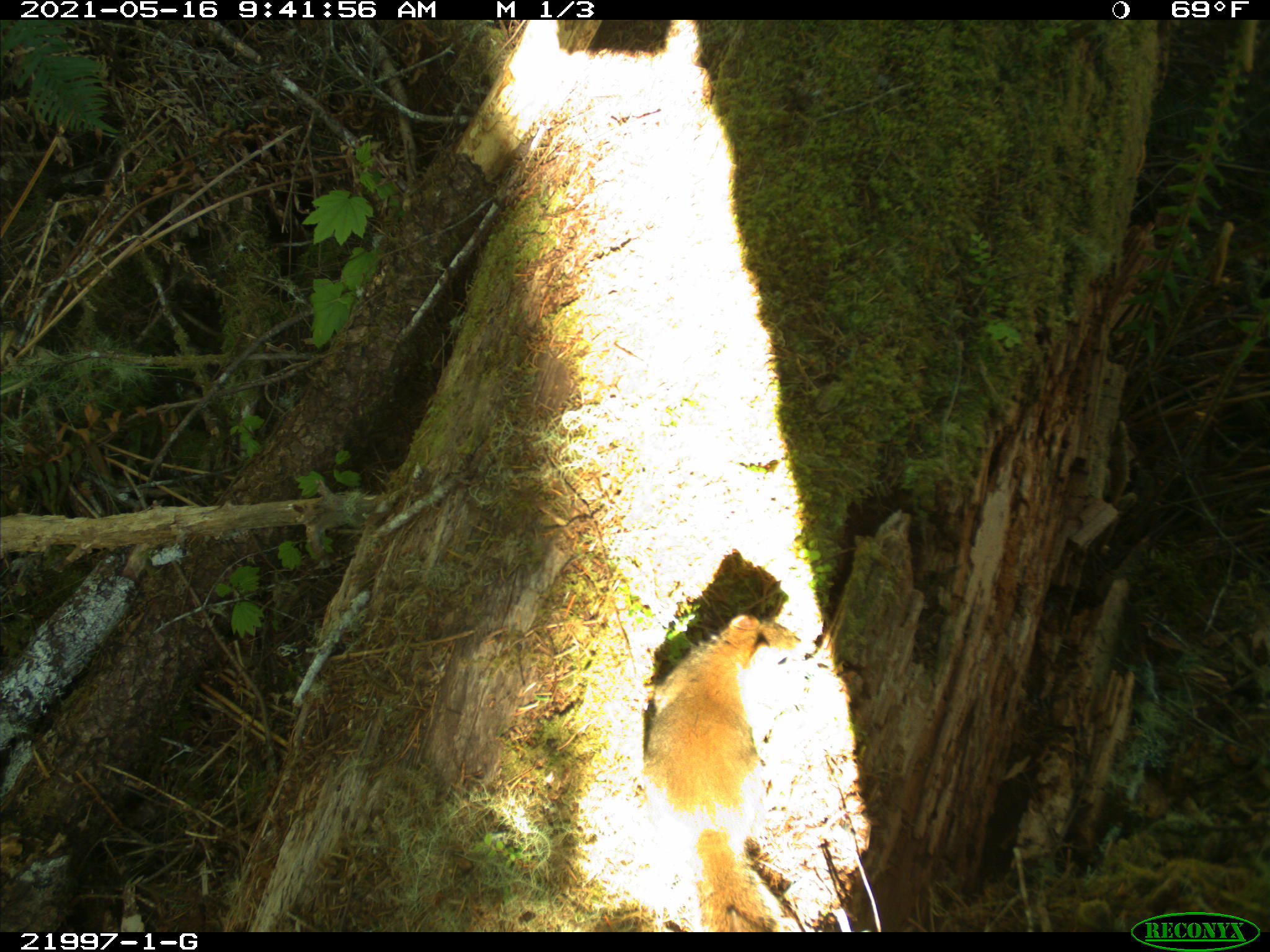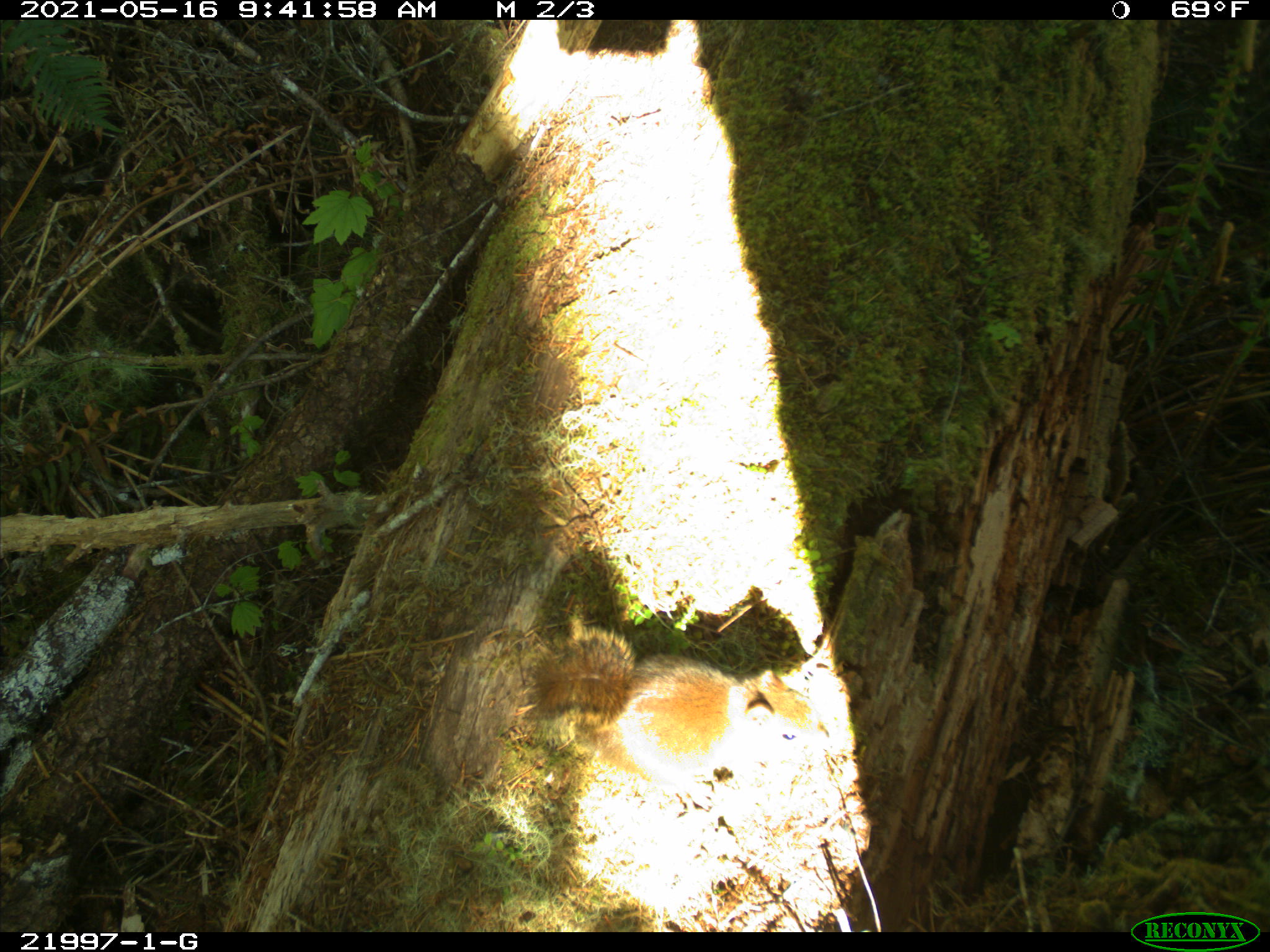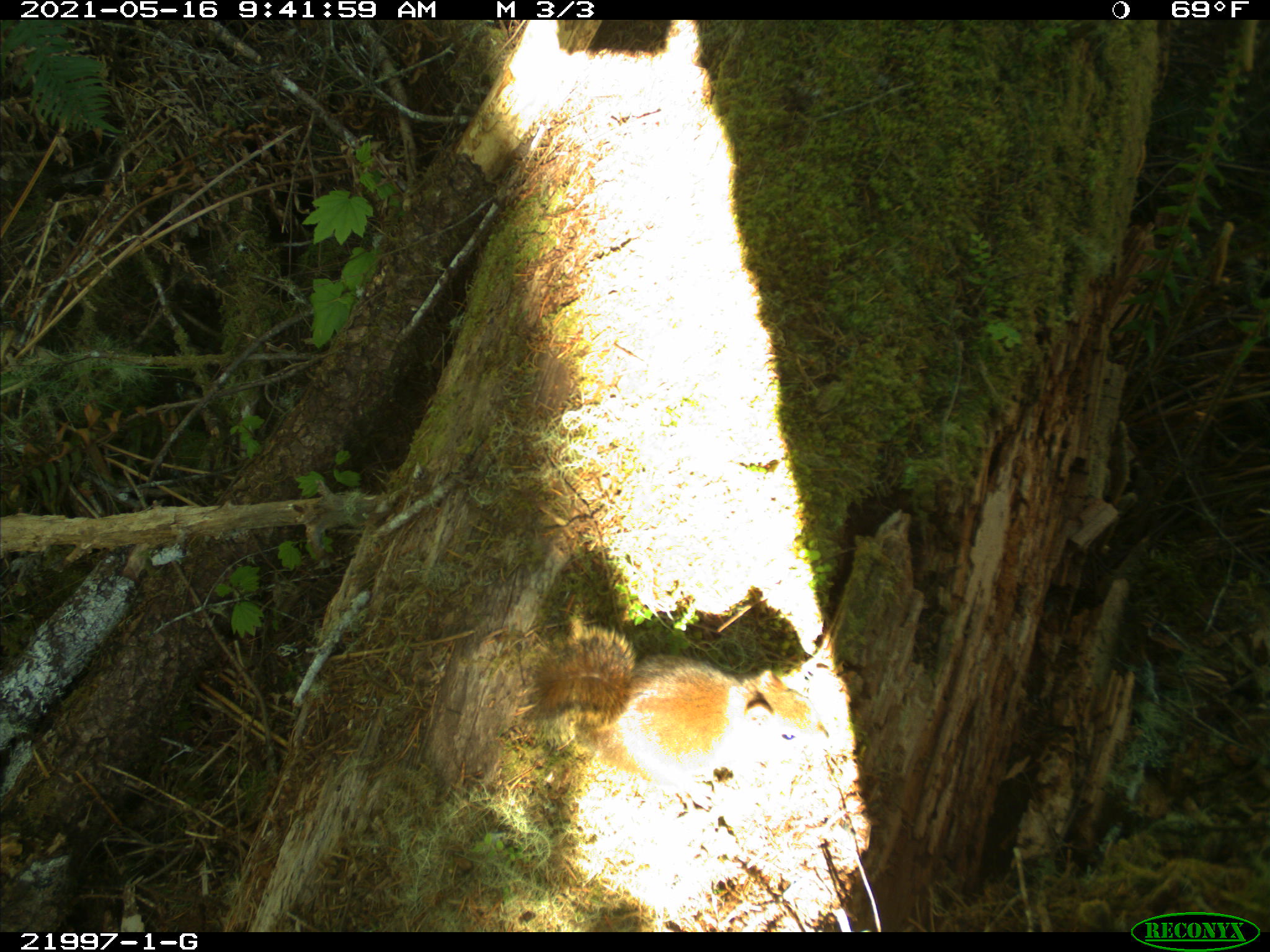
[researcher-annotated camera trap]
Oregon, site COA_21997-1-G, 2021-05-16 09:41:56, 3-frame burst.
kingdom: Animalia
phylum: Chordata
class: Mammalia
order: Rodentia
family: Sciuridae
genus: Tamiasciurus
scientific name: Tamiasciurus douglasii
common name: douglas squirrel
Douglas squirrel (Tamiasciurus douglasii).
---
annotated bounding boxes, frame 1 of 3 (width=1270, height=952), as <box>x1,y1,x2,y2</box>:
douglas squirrel: <box>612,600,848,930</box>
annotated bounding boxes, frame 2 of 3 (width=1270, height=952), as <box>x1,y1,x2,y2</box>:
douglas squirrel: <box>485,597,840,859</box>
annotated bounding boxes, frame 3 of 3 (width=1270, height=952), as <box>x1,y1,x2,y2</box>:
douglas squirrel: <box>483,603,834,833</box>